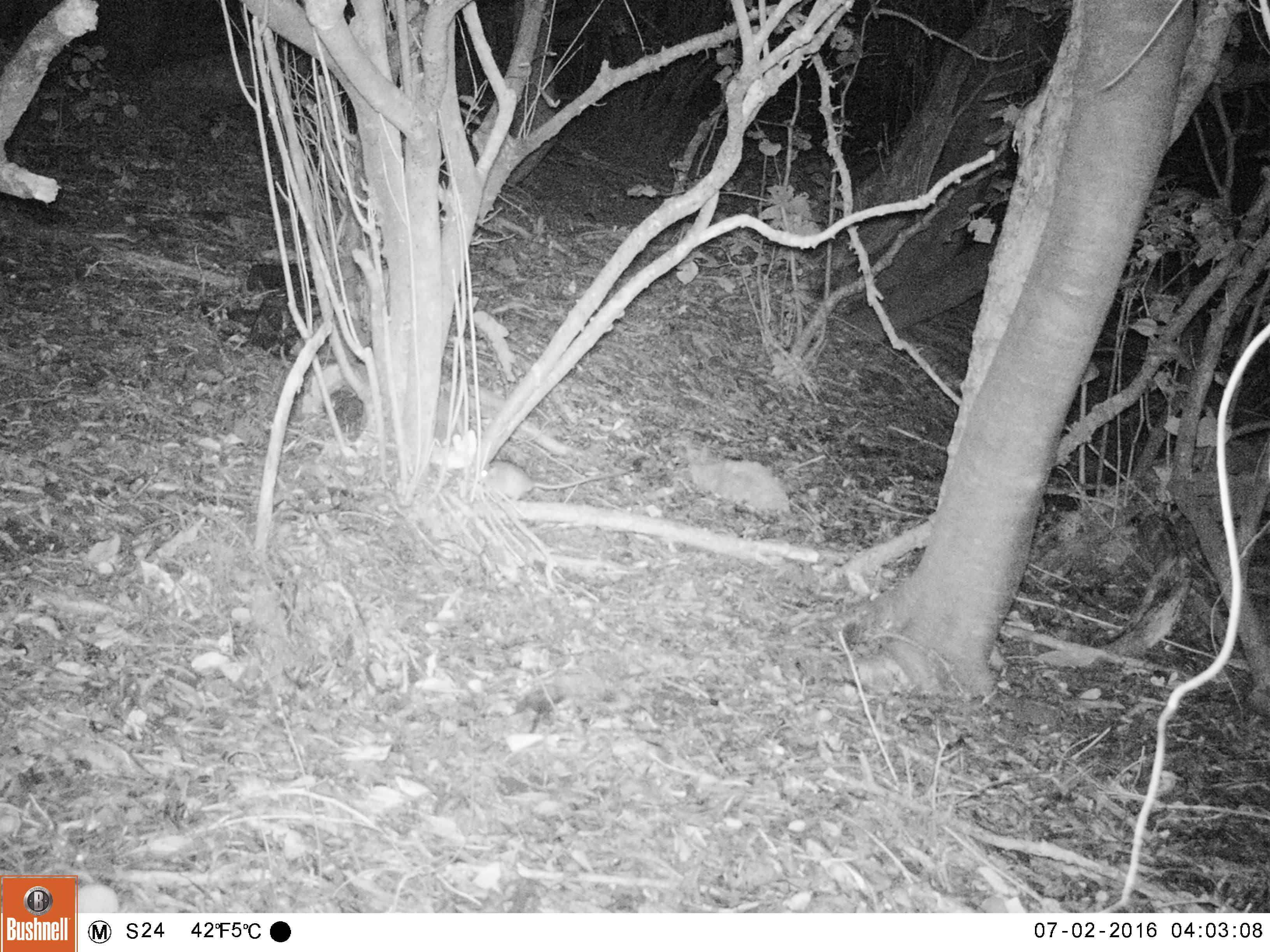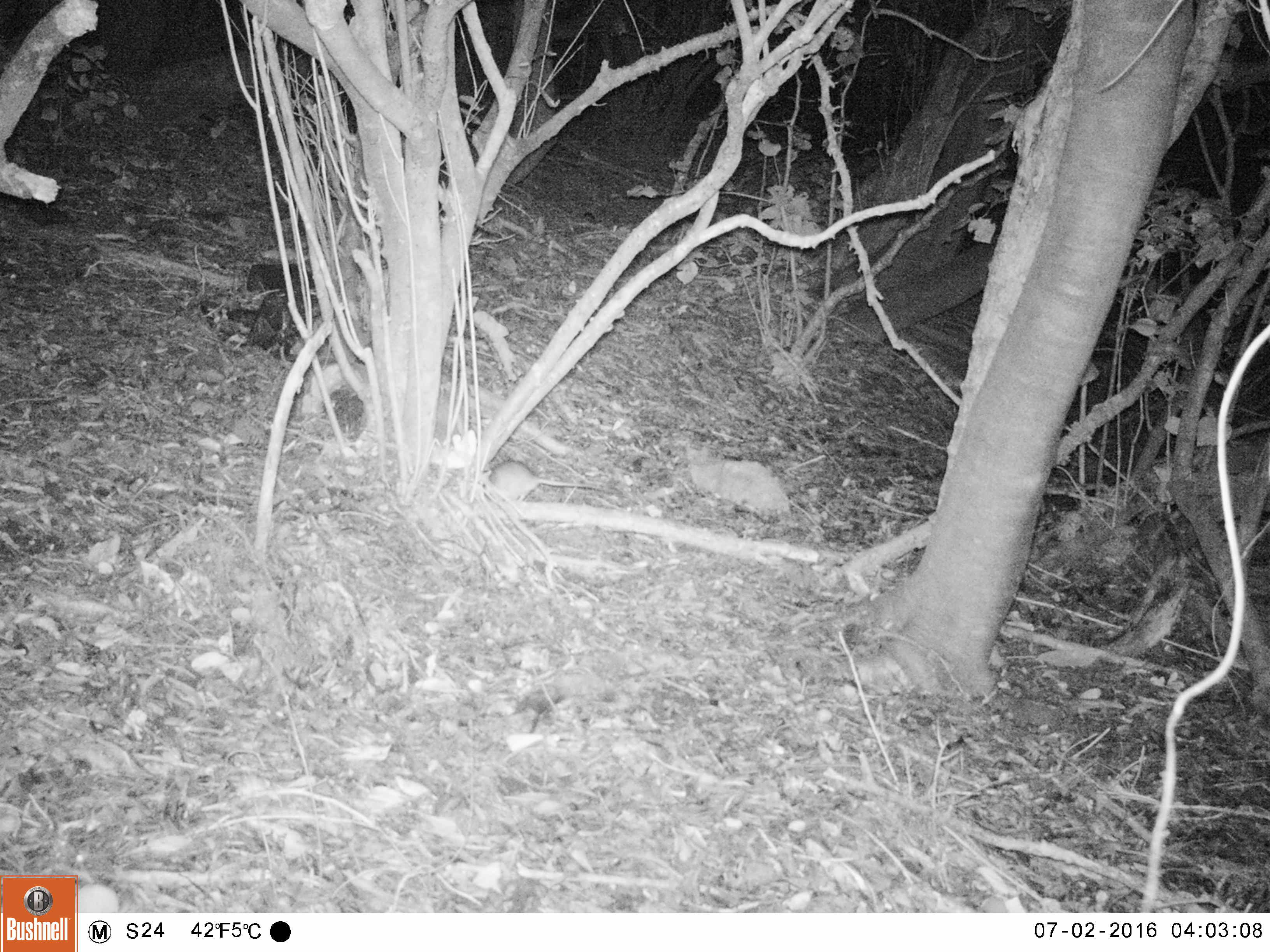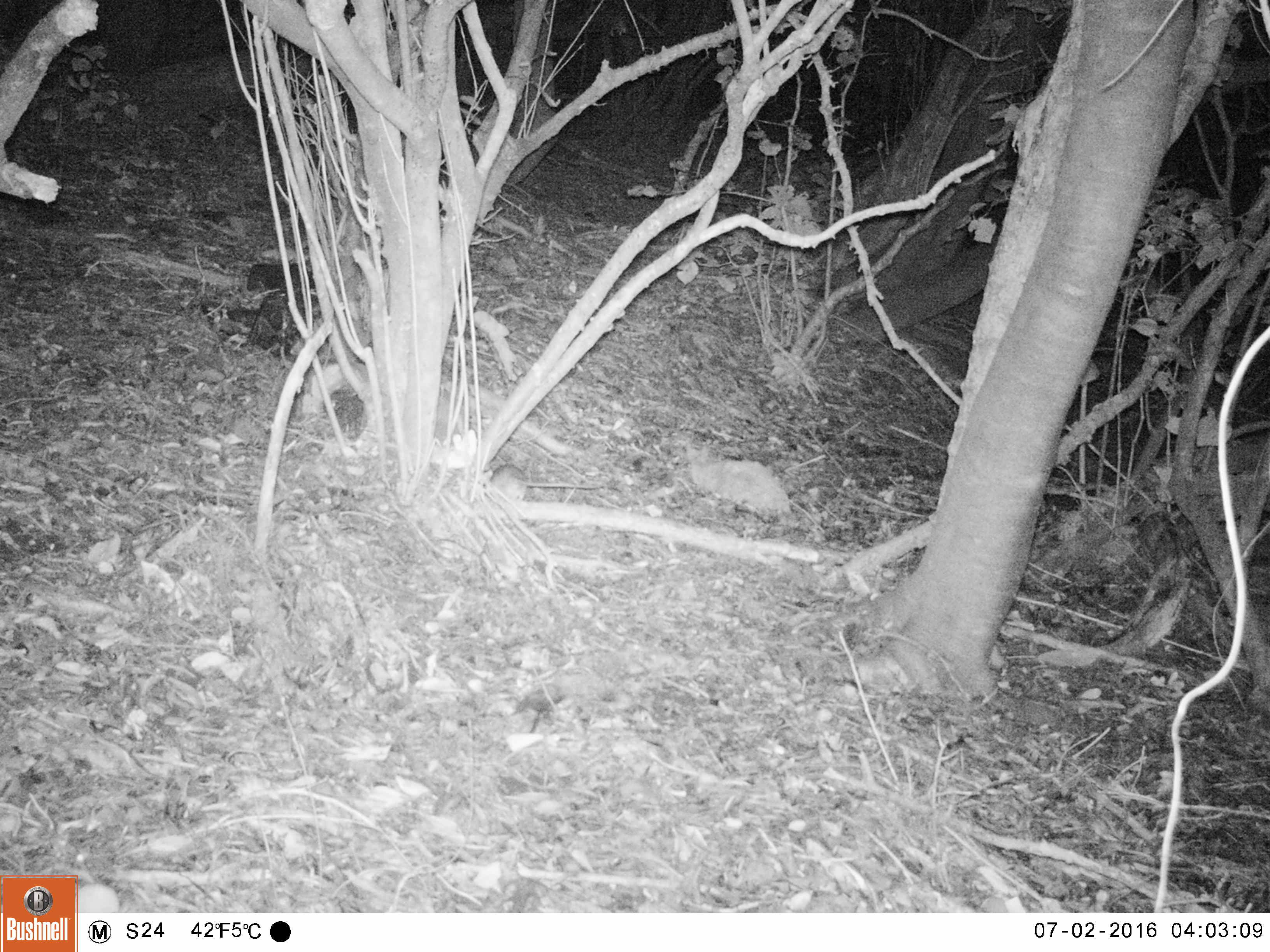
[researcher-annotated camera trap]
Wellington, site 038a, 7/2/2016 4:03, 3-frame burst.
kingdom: Animalia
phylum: Chordata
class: Mammalia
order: Rodentia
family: Muridae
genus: Rattus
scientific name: Rattus rattus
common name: ship rat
Ship rat (Rattus rattus).